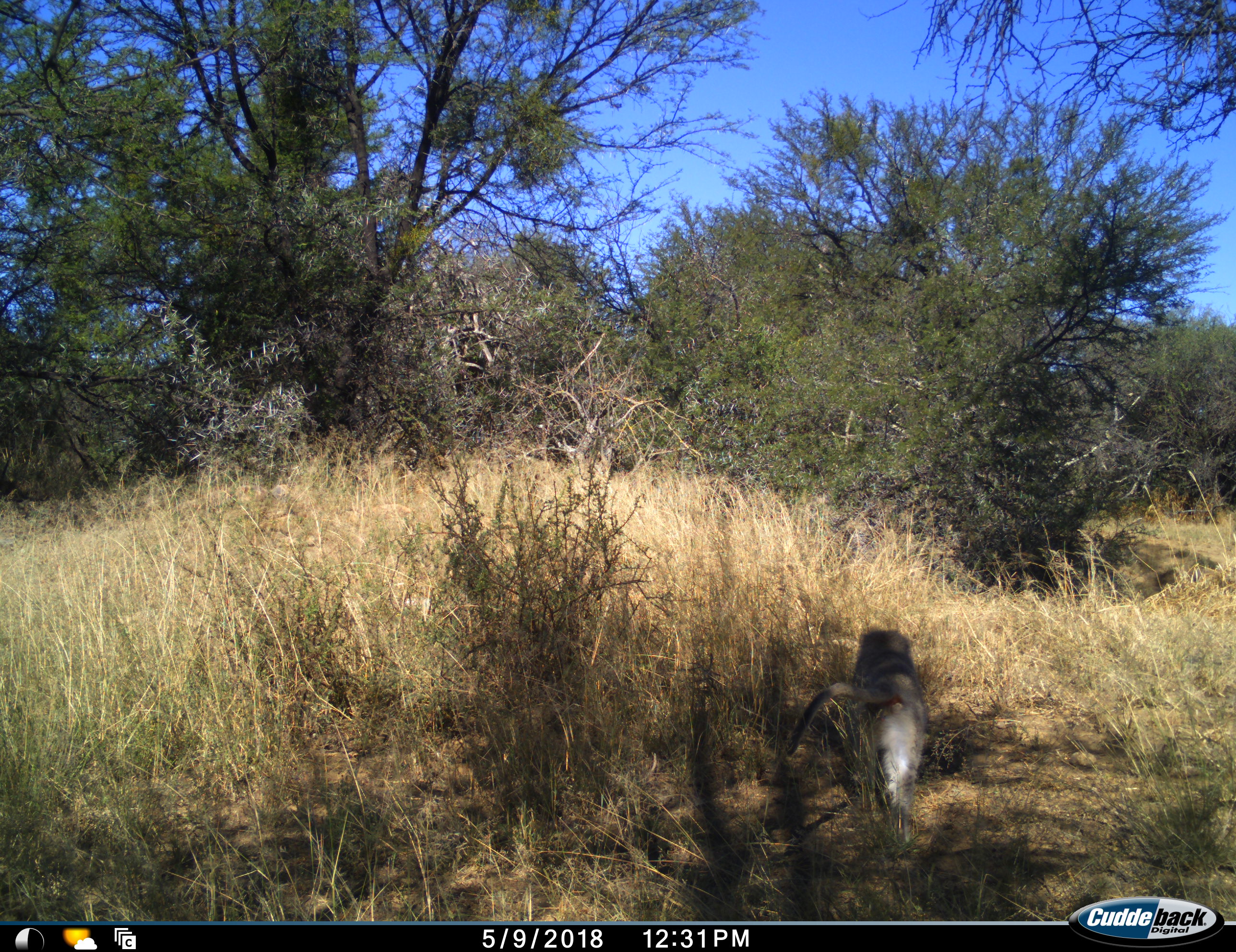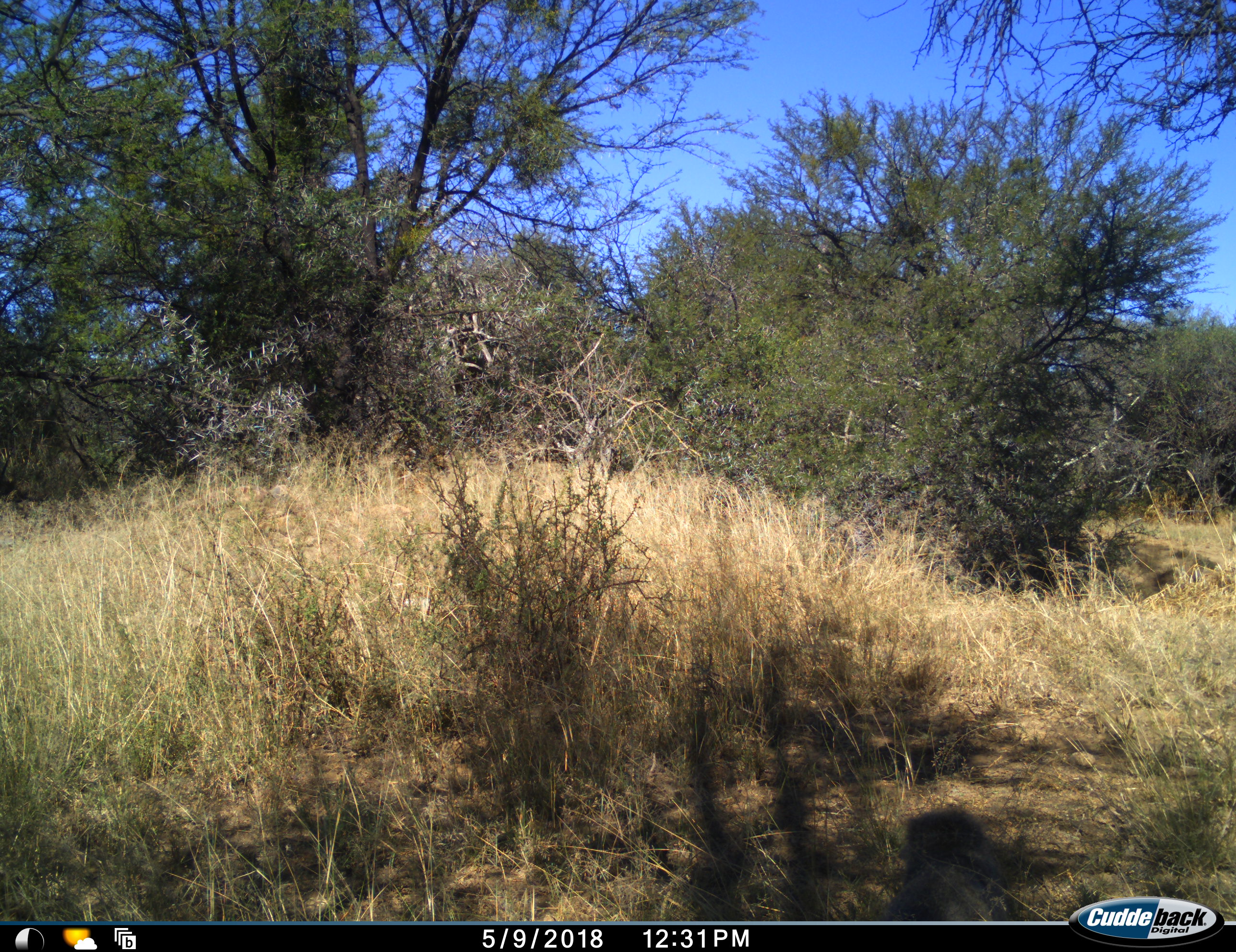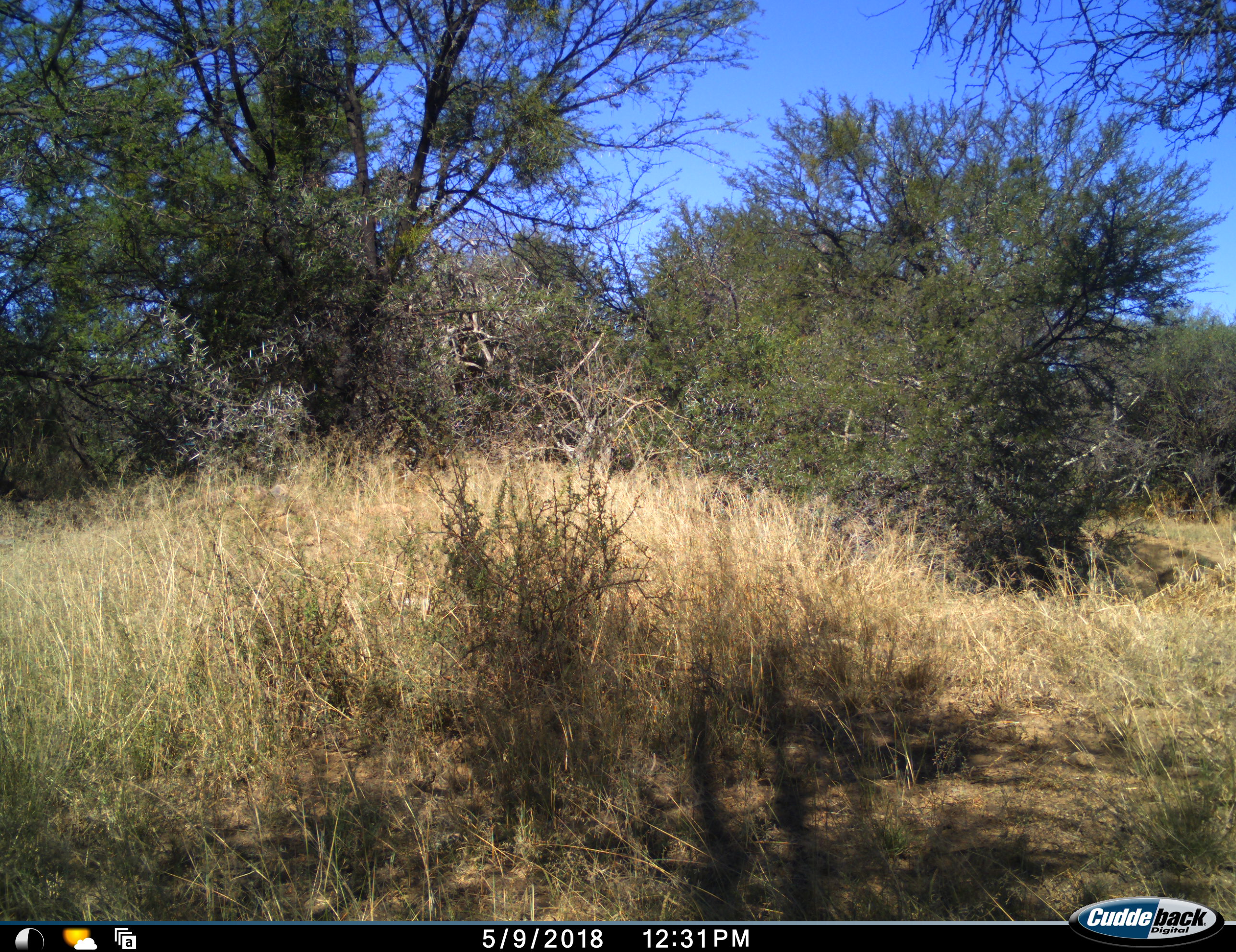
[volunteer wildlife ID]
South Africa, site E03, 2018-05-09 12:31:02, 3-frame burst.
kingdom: Animalia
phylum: Chordata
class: Mammalia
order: Primates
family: Cercopithecidae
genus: Papio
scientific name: Papio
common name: baboon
Baboon (Papio), count 1. Behavior (volunteer vote fractions): standing 0%, resting 0%, moving 100%, interacting 0%. Young present (vote fraction): 0%. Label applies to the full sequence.